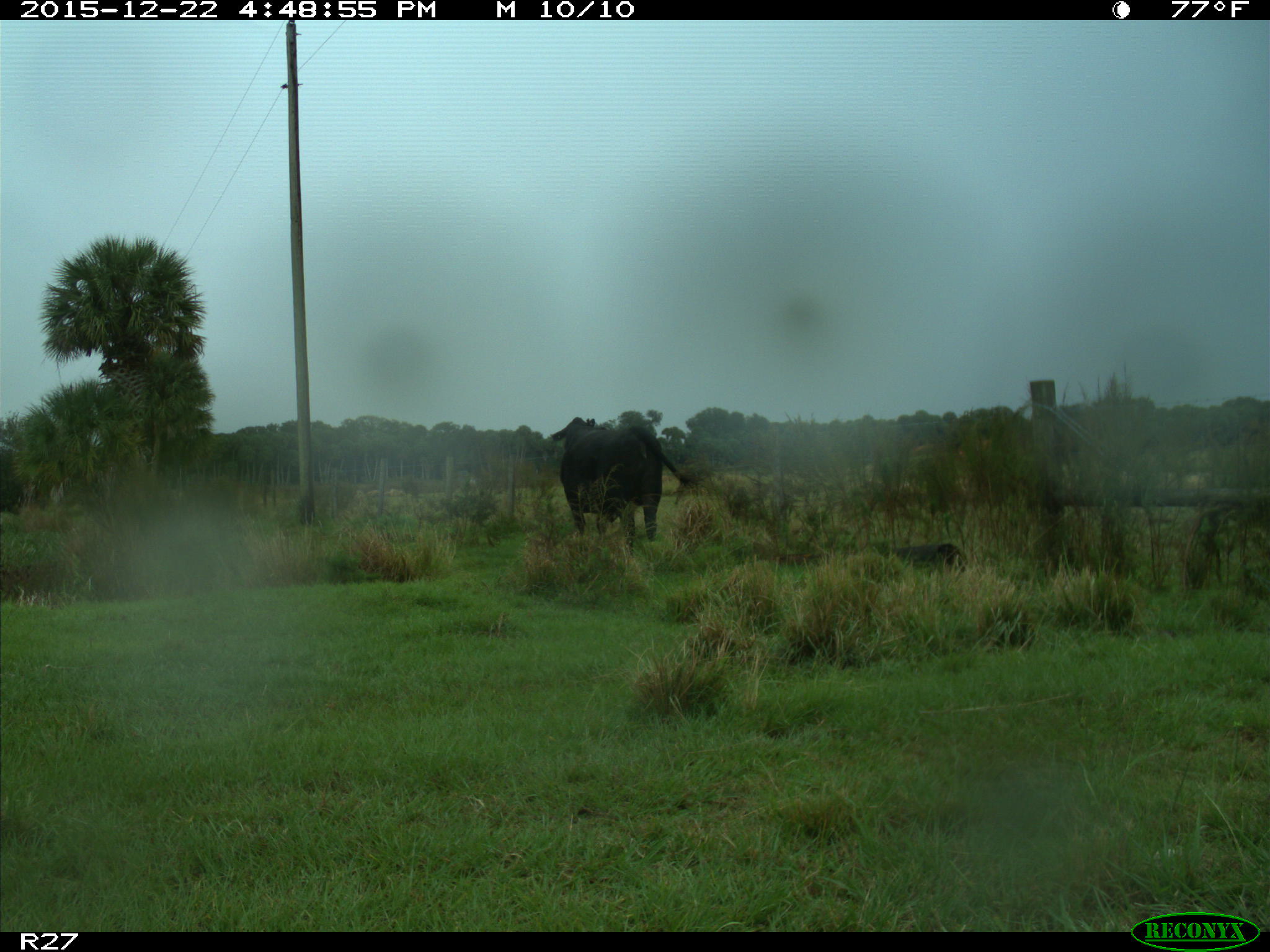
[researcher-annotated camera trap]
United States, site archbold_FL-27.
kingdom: Animalia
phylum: Chordata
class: Mammalia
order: Artiodactyla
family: Bovidae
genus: Bos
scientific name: Bos taurus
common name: domestic cow